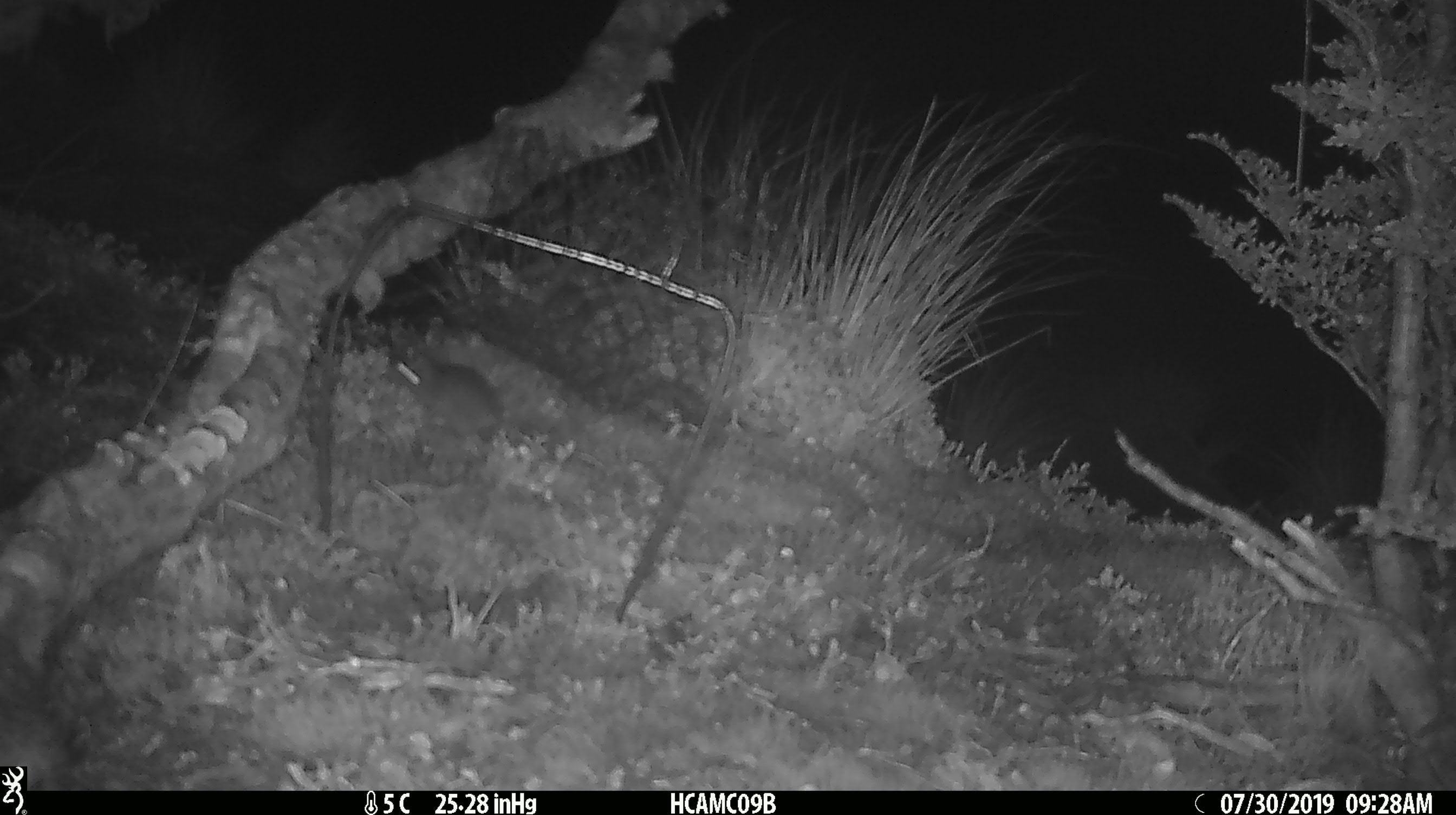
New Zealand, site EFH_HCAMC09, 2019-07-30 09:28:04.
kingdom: Animalia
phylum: Chordata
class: Mammalia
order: Rodentia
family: Muridae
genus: Mus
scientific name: Mus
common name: mouse